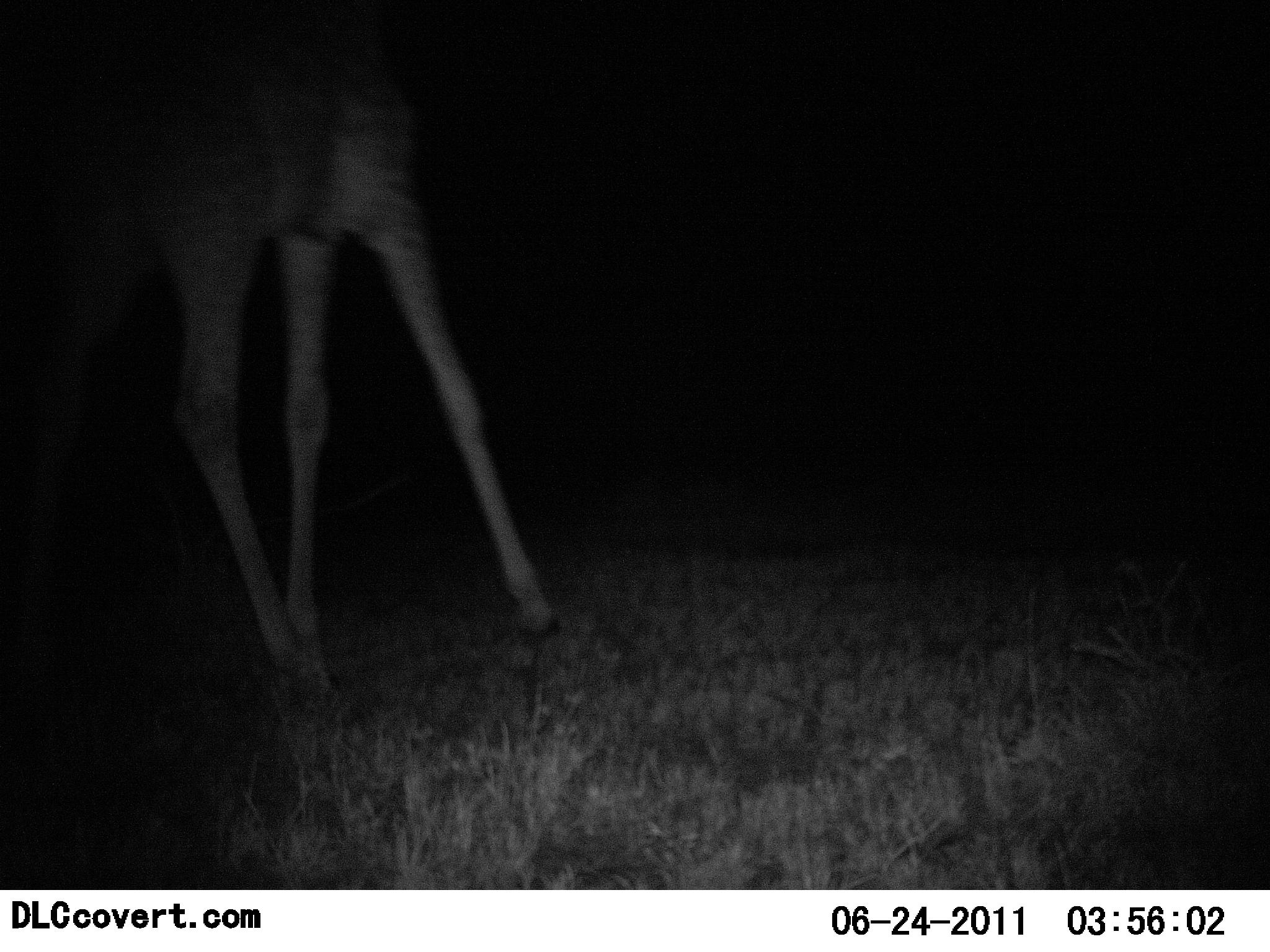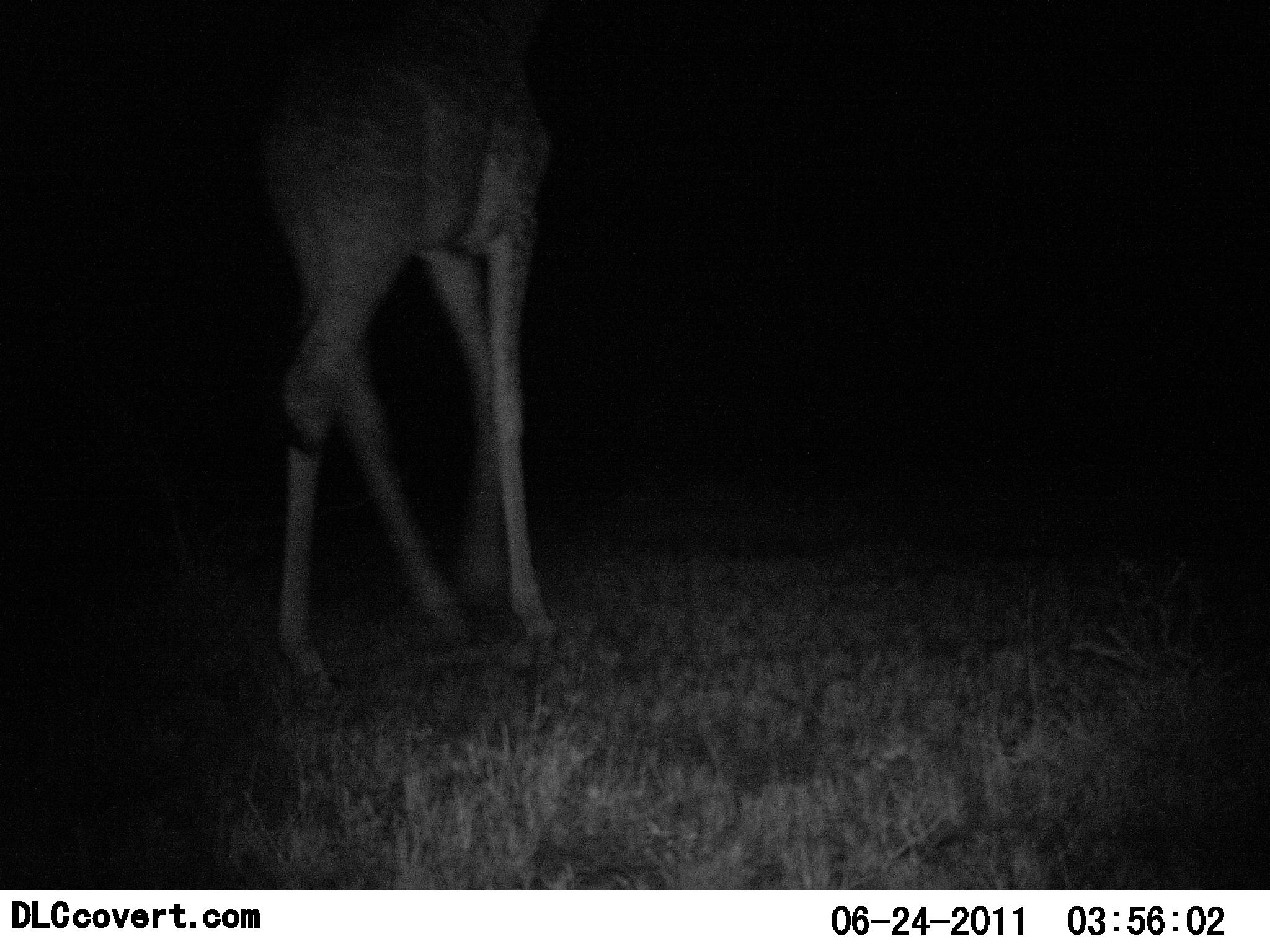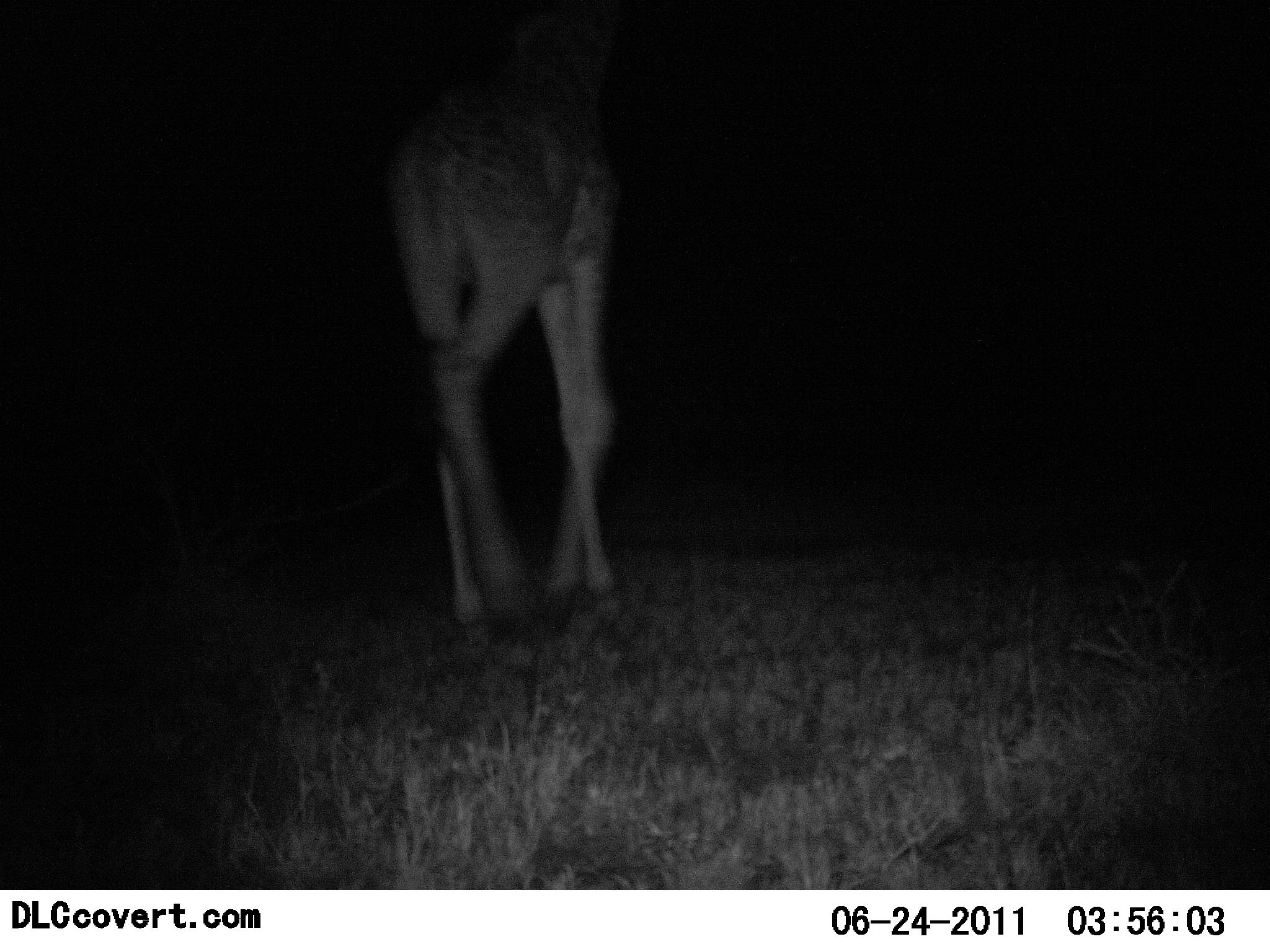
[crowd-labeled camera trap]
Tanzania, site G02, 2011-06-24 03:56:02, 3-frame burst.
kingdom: Animalia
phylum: Chordata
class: Mammalia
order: Artiodactyla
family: Giraffidae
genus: Giraffa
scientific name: Giraffa camelopardalis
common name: giraffe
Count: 1.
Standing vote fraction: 0%.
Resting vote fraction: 0%.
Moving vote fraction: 100%.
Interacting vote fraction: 0%.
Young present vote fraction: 0%.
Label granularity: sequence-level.